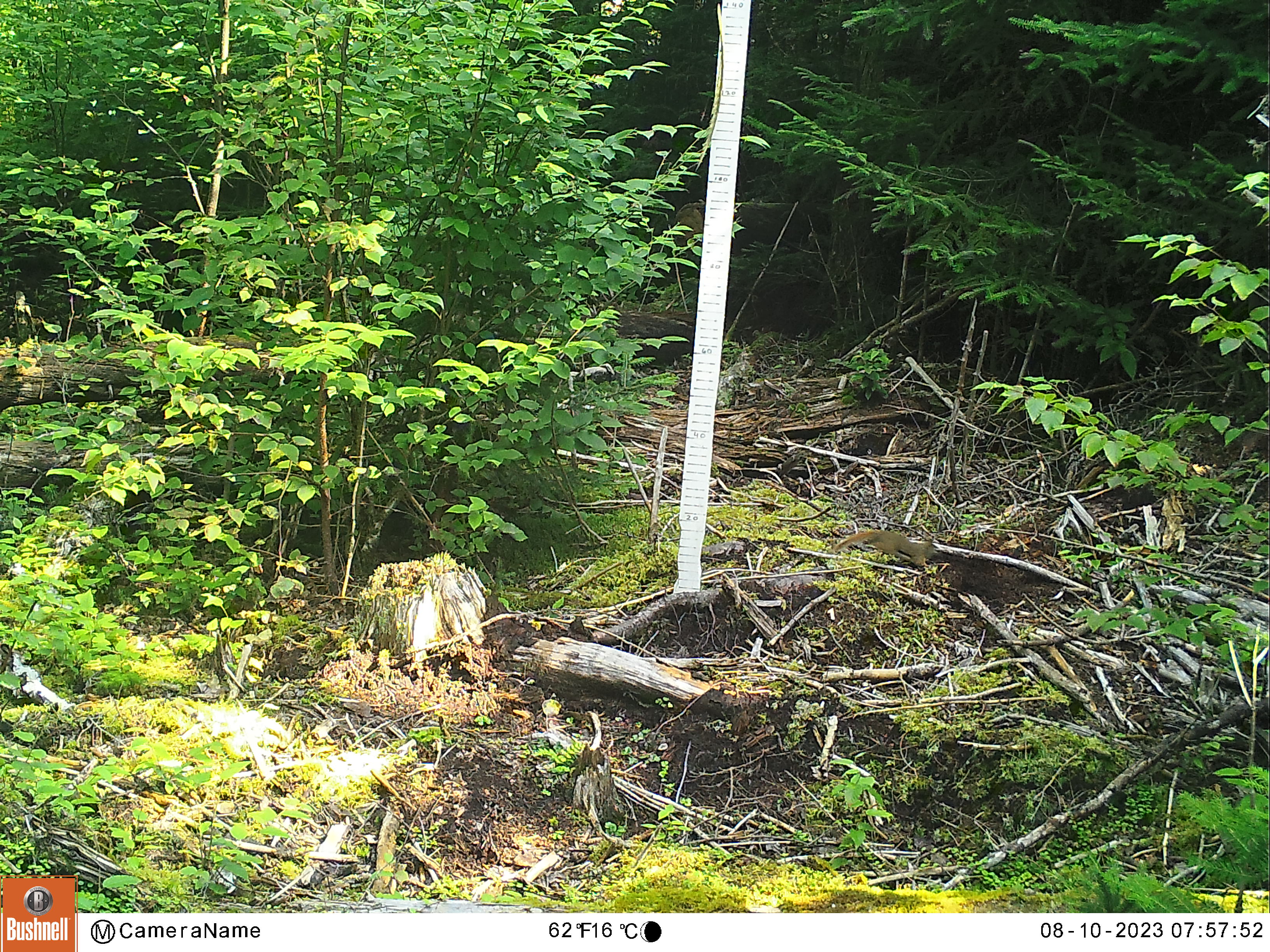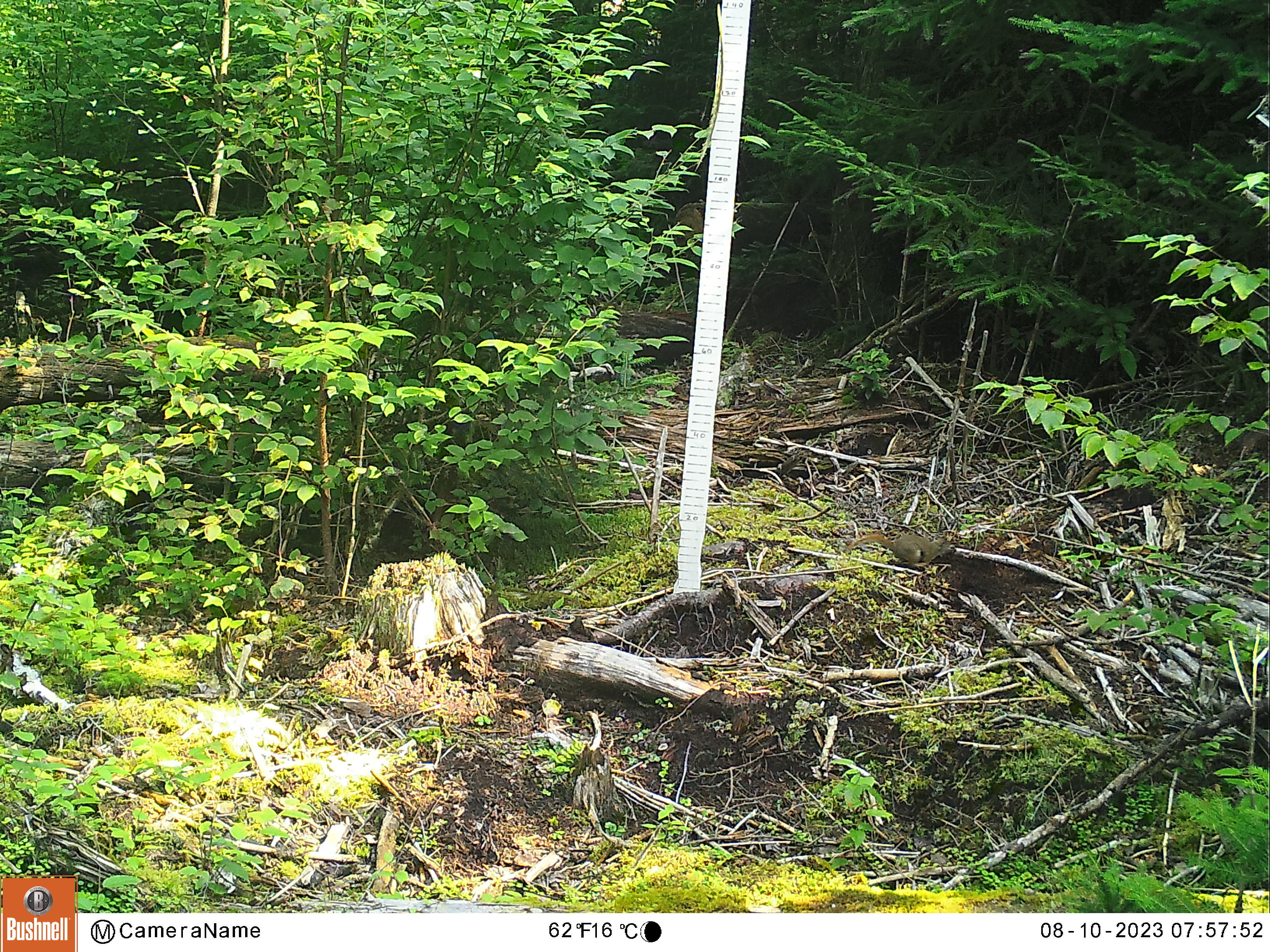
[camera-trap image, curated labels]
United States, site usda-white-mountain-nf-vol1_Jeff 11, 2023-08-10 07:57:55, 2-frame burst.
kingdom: Animalia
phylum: Chordata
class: Mammalia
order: Rodentia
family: Sciuridae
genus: Tamiasciurus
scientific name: Tamiasciurus hudsonicus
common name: red squirrel